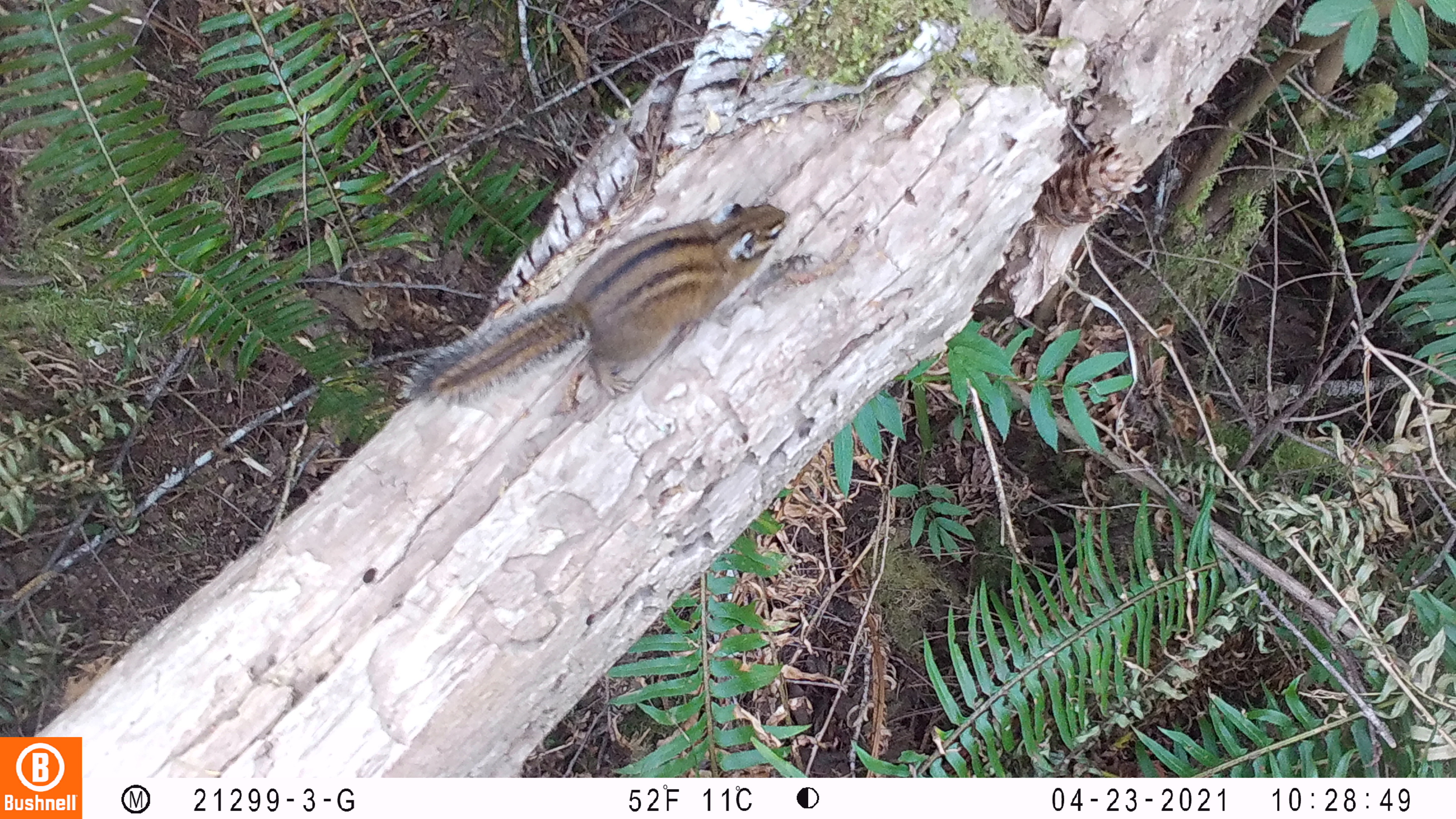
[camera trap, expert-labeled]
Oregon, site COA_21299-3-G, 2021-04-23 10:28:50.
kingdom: Animalia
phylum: Chordata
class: Mammalia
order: Rodentia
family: Sciuridae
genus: Neotamias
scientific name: Neotamias townsendii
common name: townsend's chipmunk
Townsend's chipmunk (Neotamias townsendii).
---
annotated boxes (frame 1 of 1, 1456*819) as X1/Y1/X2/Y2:
townsend's chipmunk: 389/197/785/424